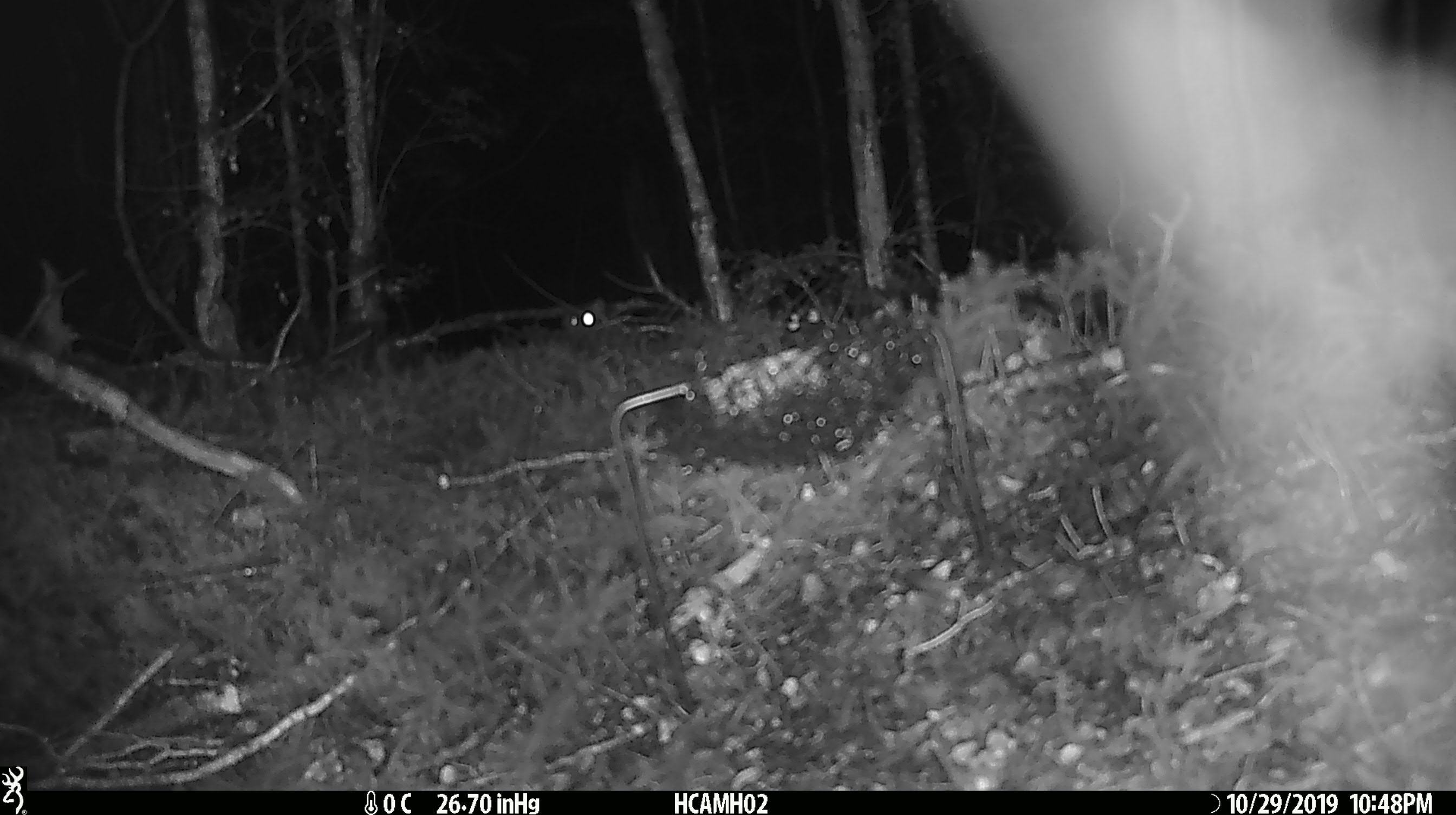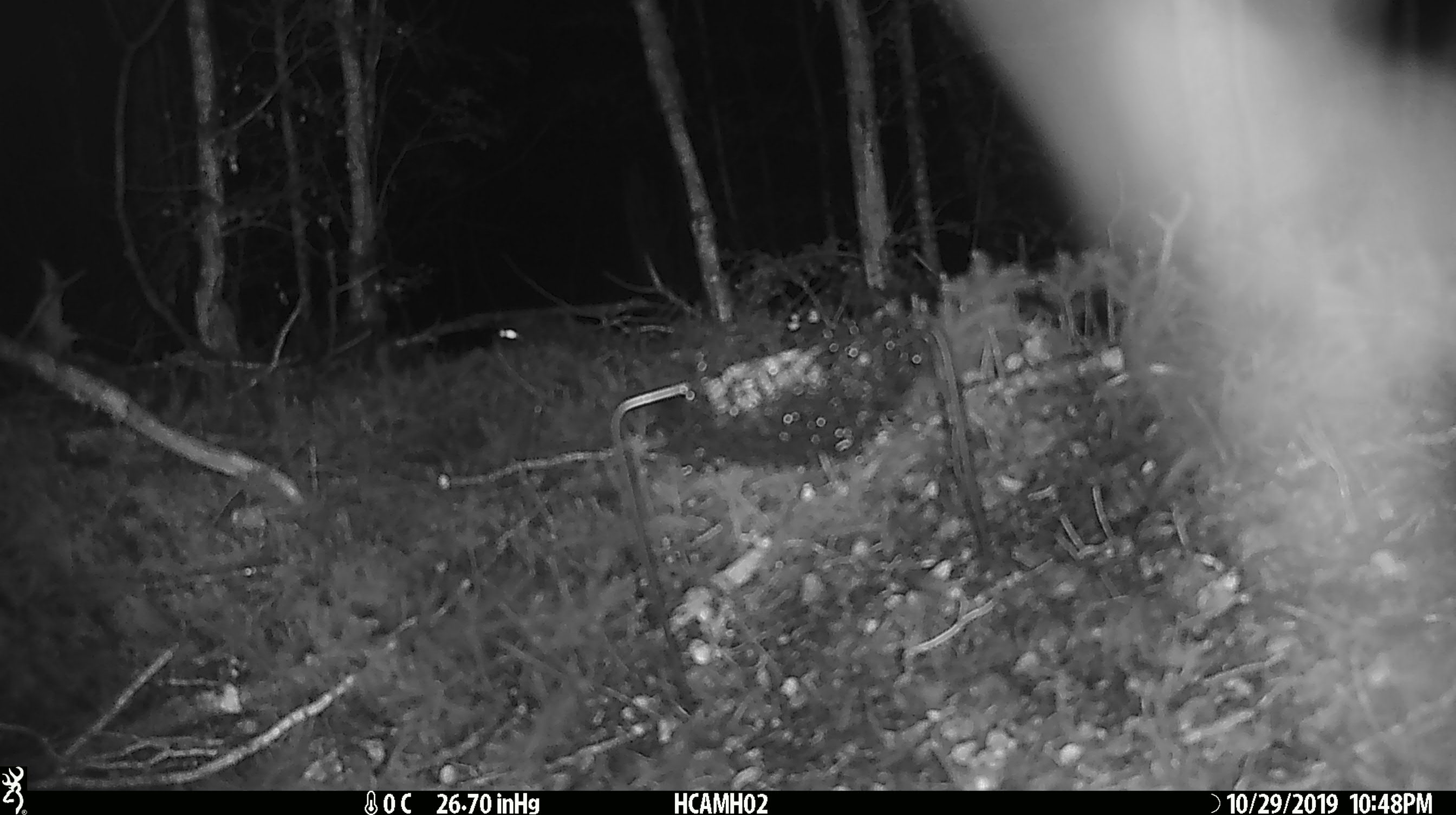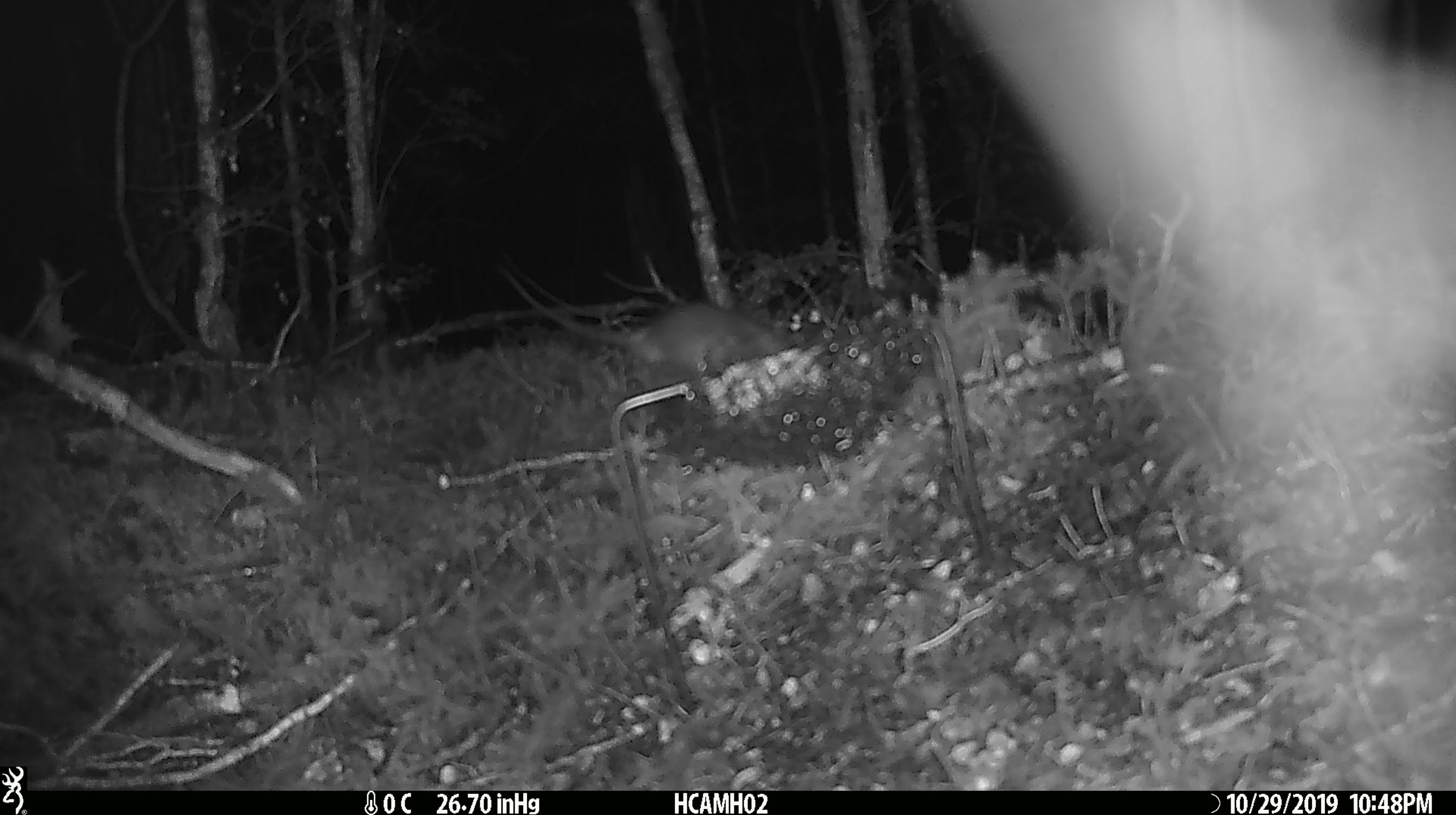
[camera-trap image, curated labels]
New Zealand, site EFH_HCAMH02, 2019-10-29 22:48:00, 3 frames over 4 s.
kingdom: Animalia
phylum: Chordata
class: Mammalia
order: Rodentia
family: Muridae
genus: Rattus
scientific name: Rattus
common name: rat